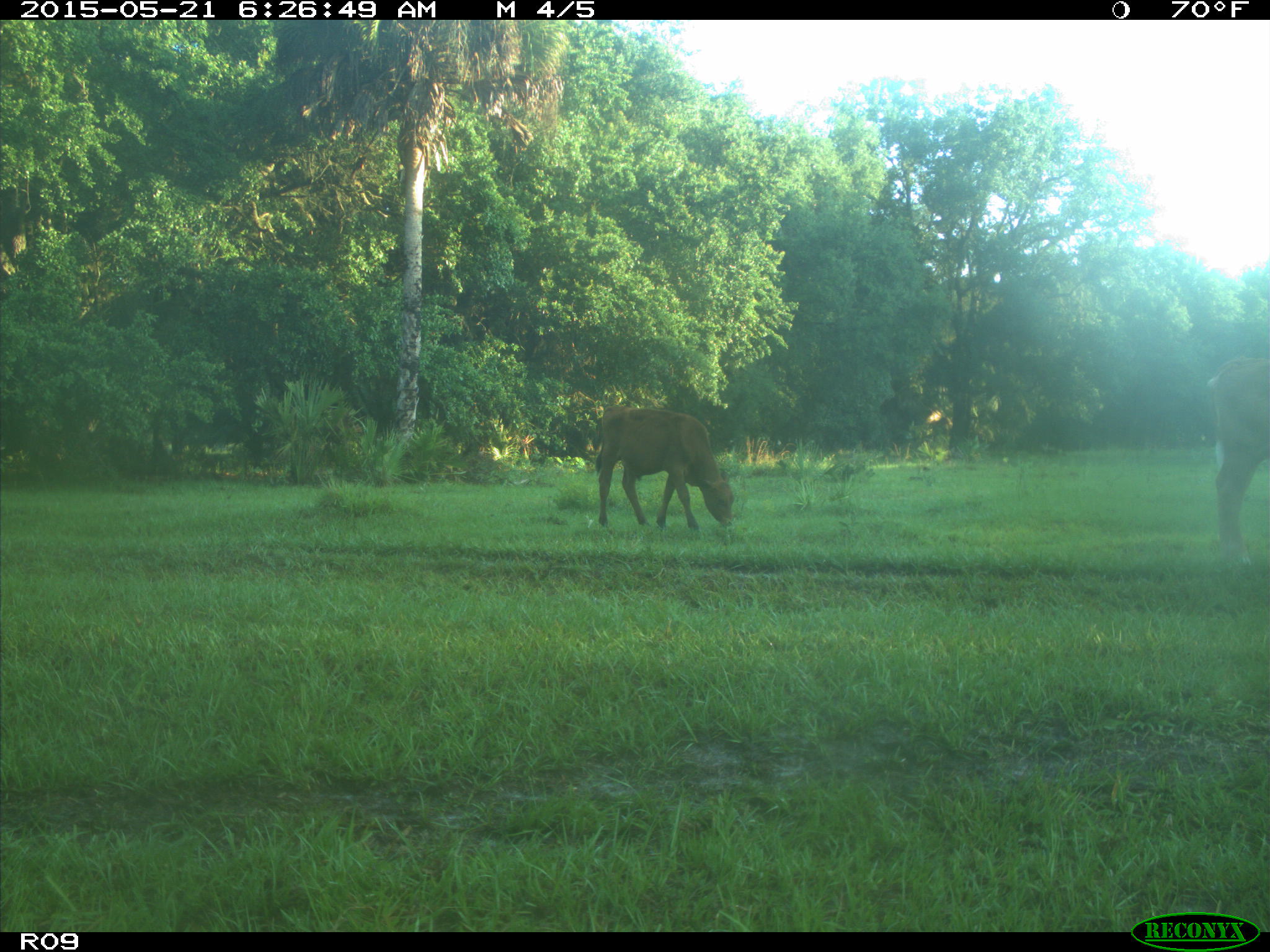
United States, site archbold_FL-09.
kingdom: Animalia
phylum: Chordata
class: Mammalia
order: Artiodactyla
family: Bovidae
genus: Bos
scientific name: Bos taurus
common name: domestic cow